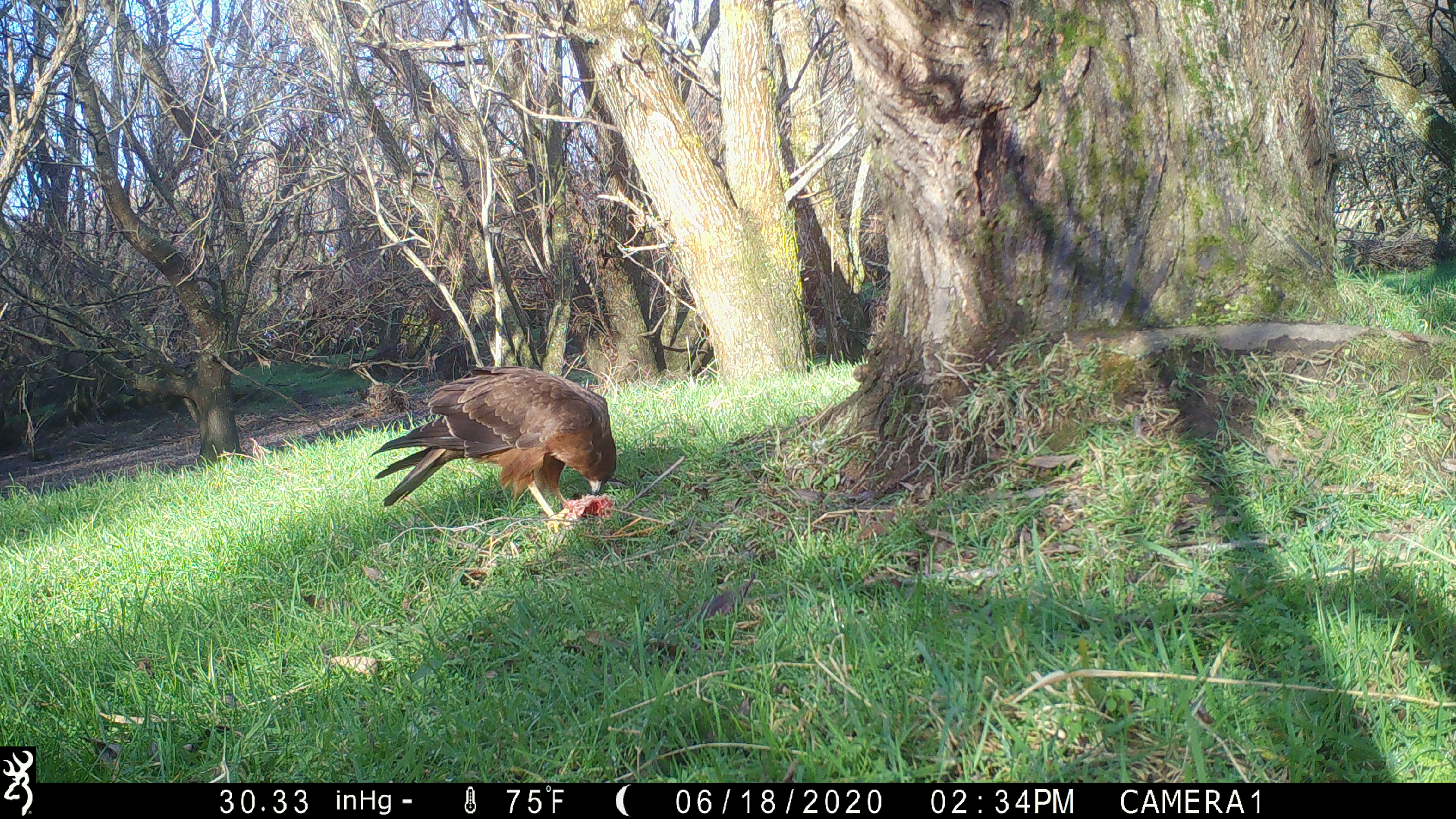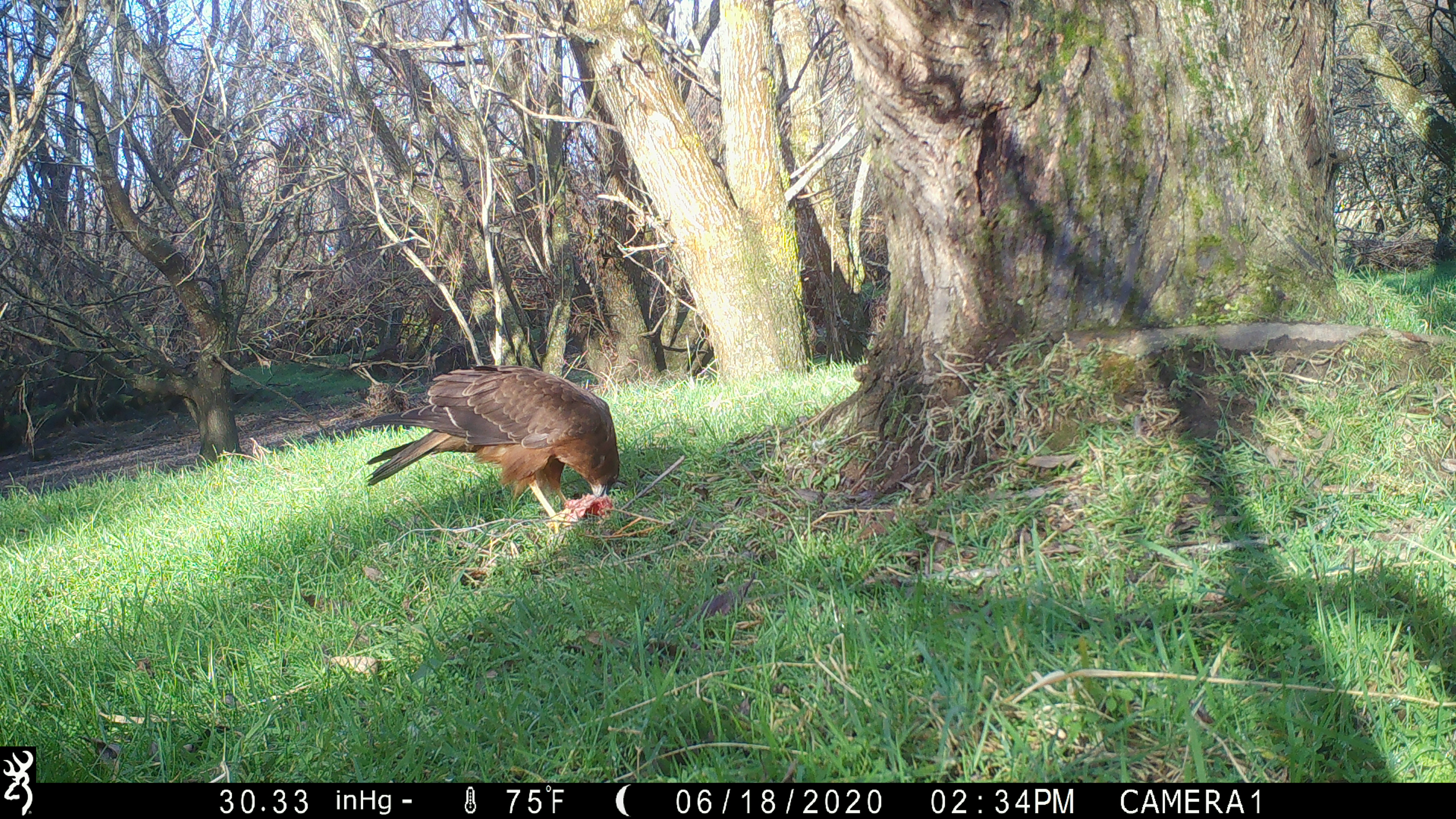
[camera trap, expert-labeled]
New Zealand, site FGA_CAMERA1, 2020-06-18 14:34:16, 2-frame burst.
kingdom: Animalia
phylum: Chordata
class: Aves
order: Accipitriformes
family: Accipitridae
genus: Circus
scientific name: Circus approximans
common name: swamp harrier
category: harrier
Harrier (swamp harrier) (Circus approximans).